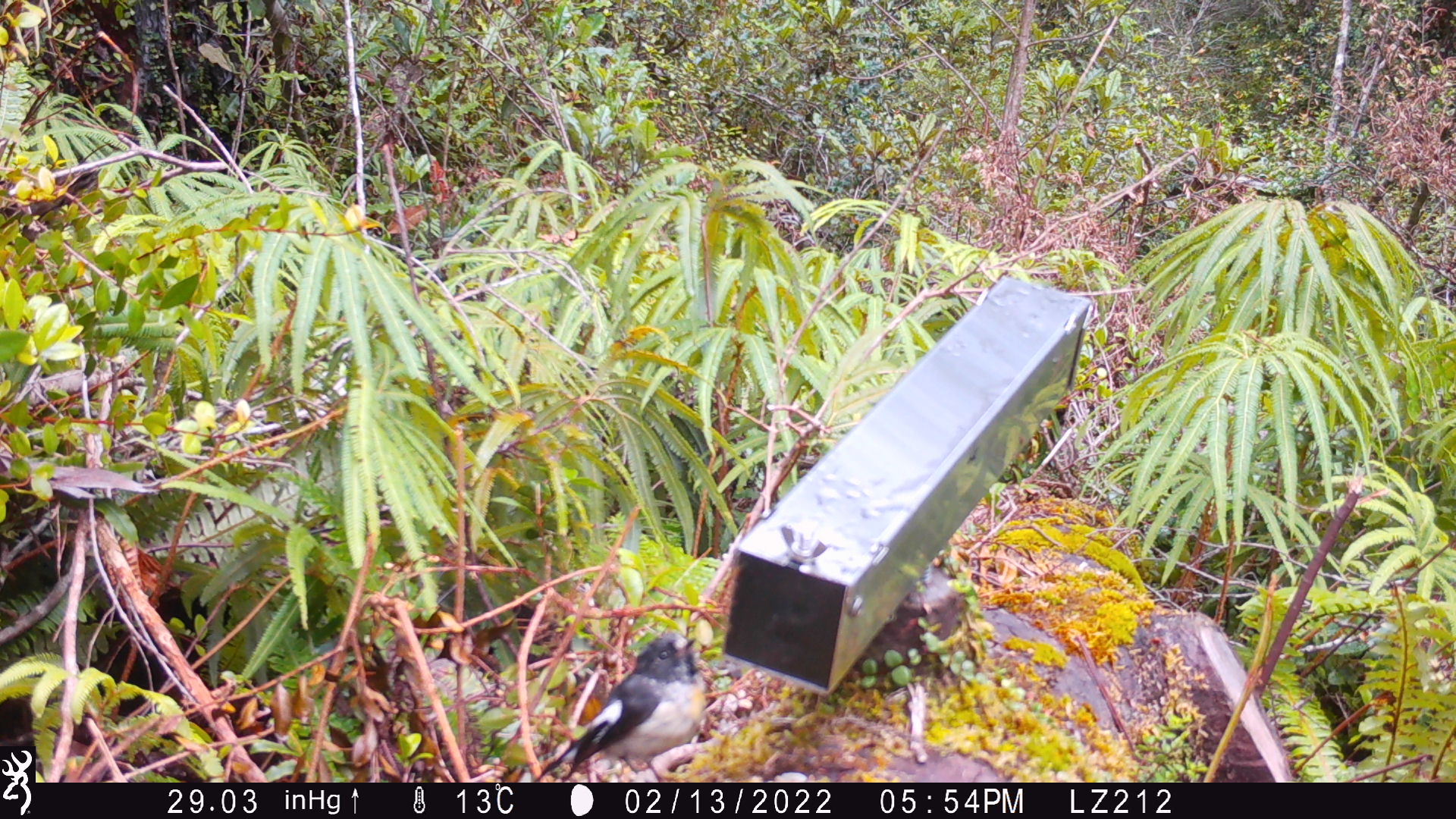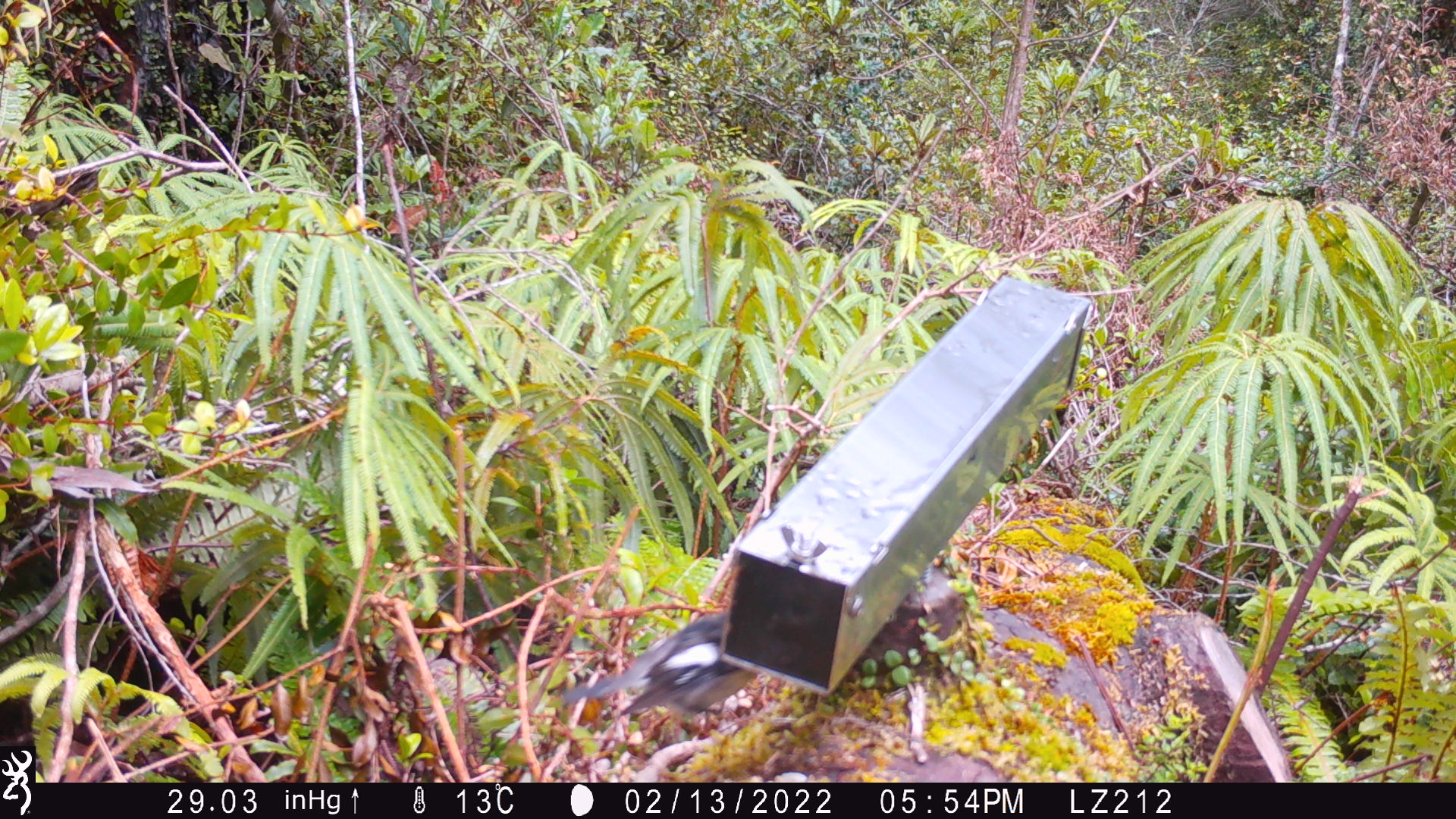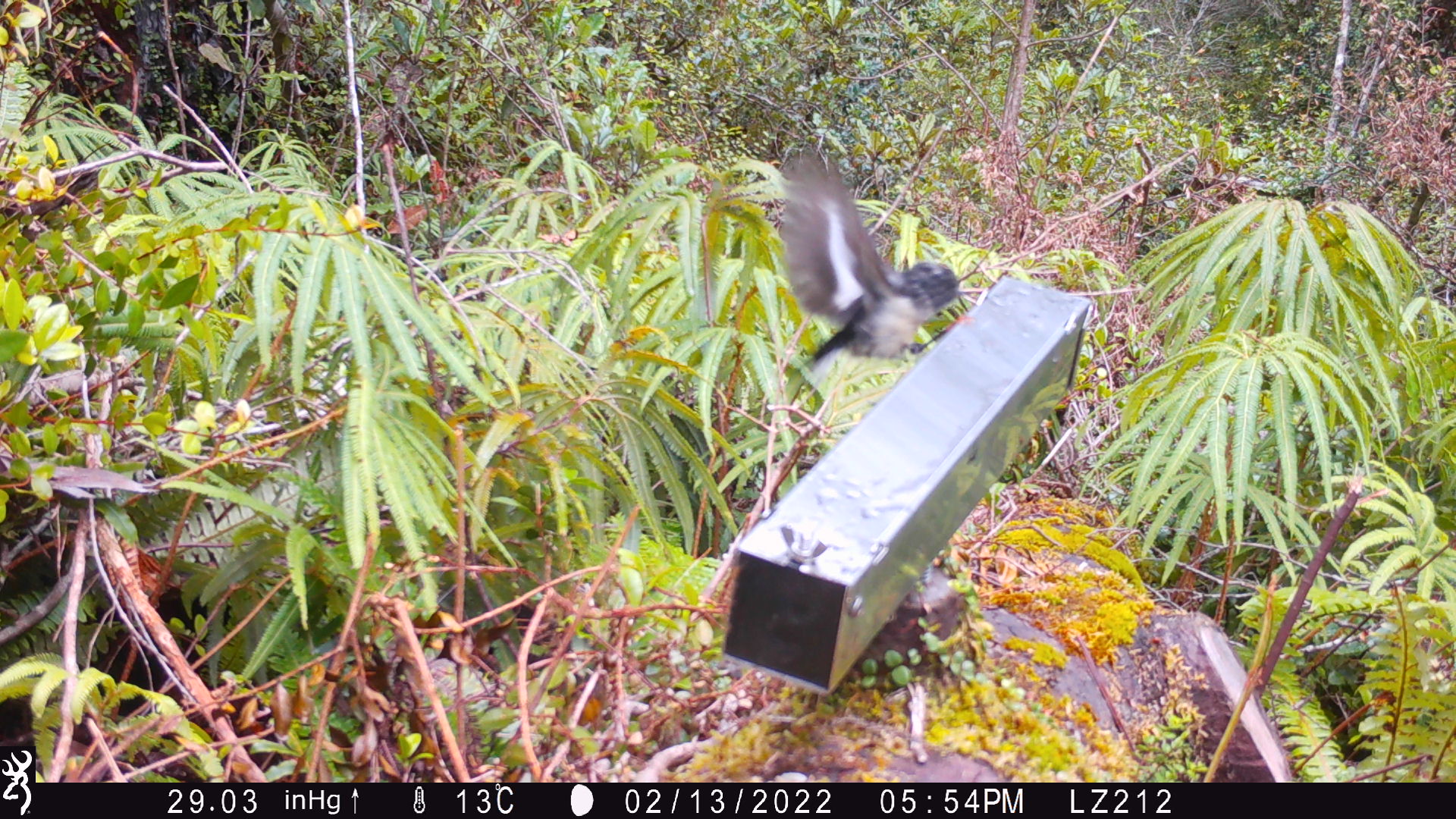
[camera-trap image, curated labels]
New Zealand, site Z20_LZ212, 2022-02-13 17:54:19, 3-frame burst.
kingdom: Animalia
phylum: Chordata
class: Aves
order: Passeriformes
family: Petroicidae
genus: Petroica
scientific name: Petroica macrocephala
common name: tomtit